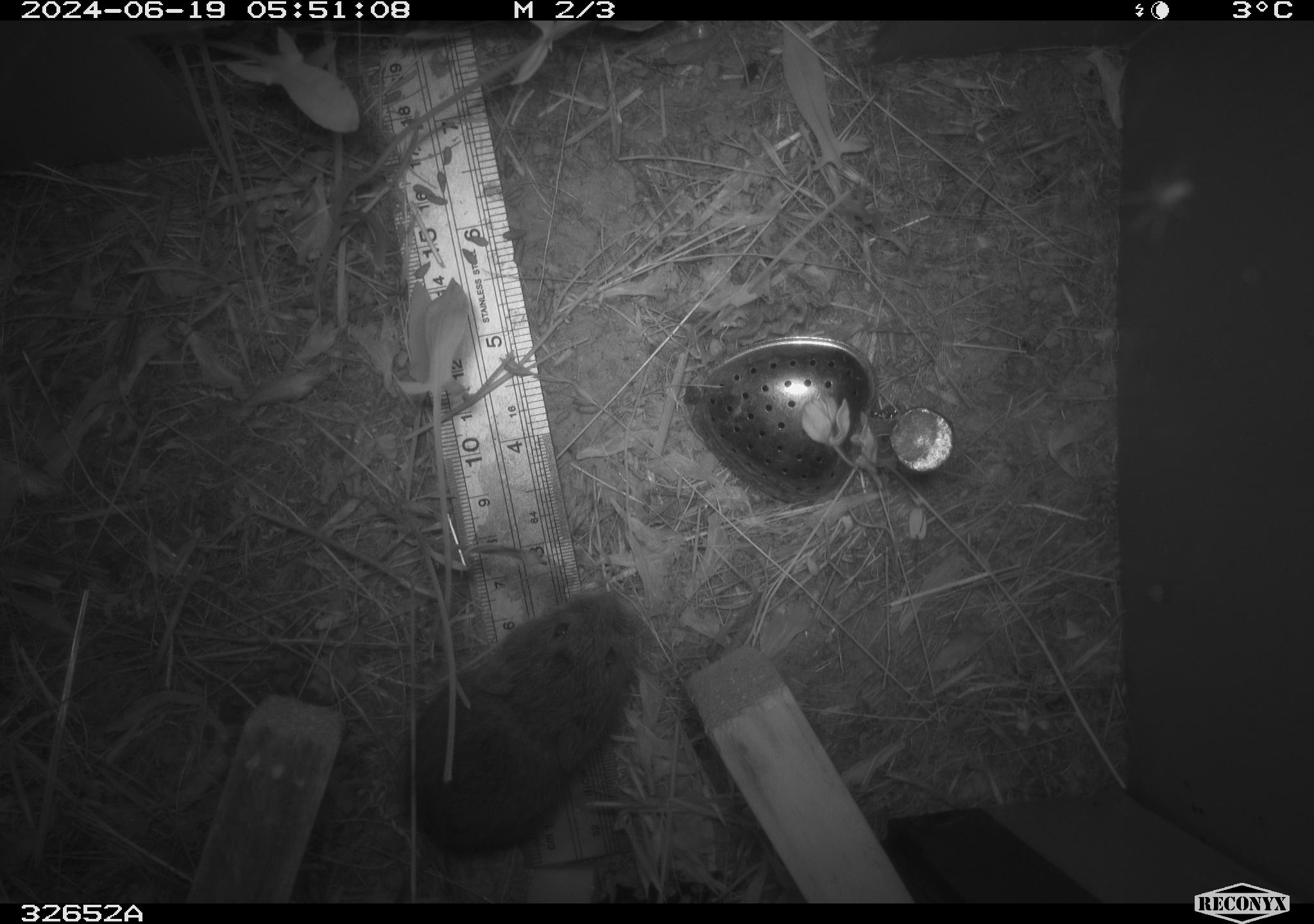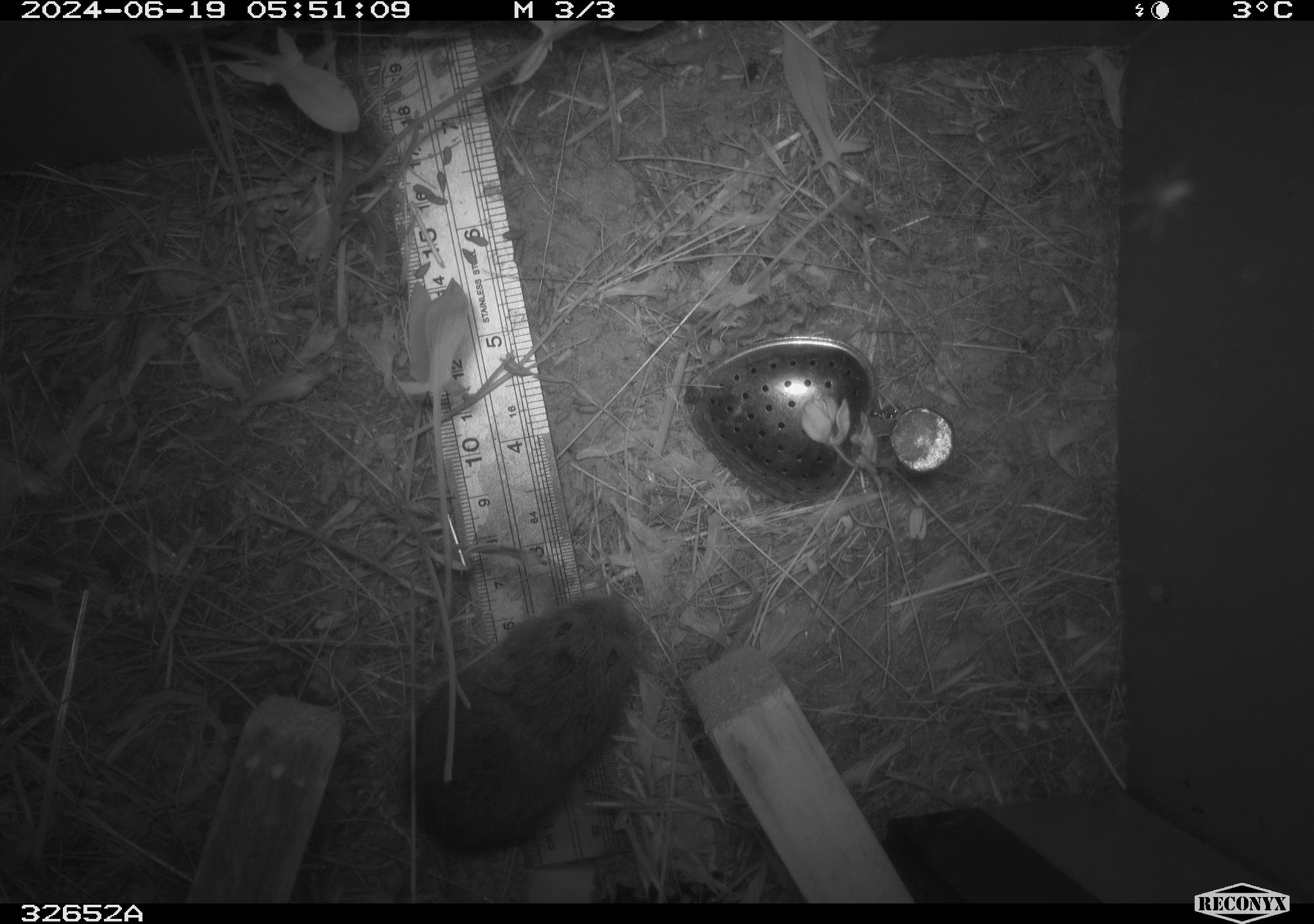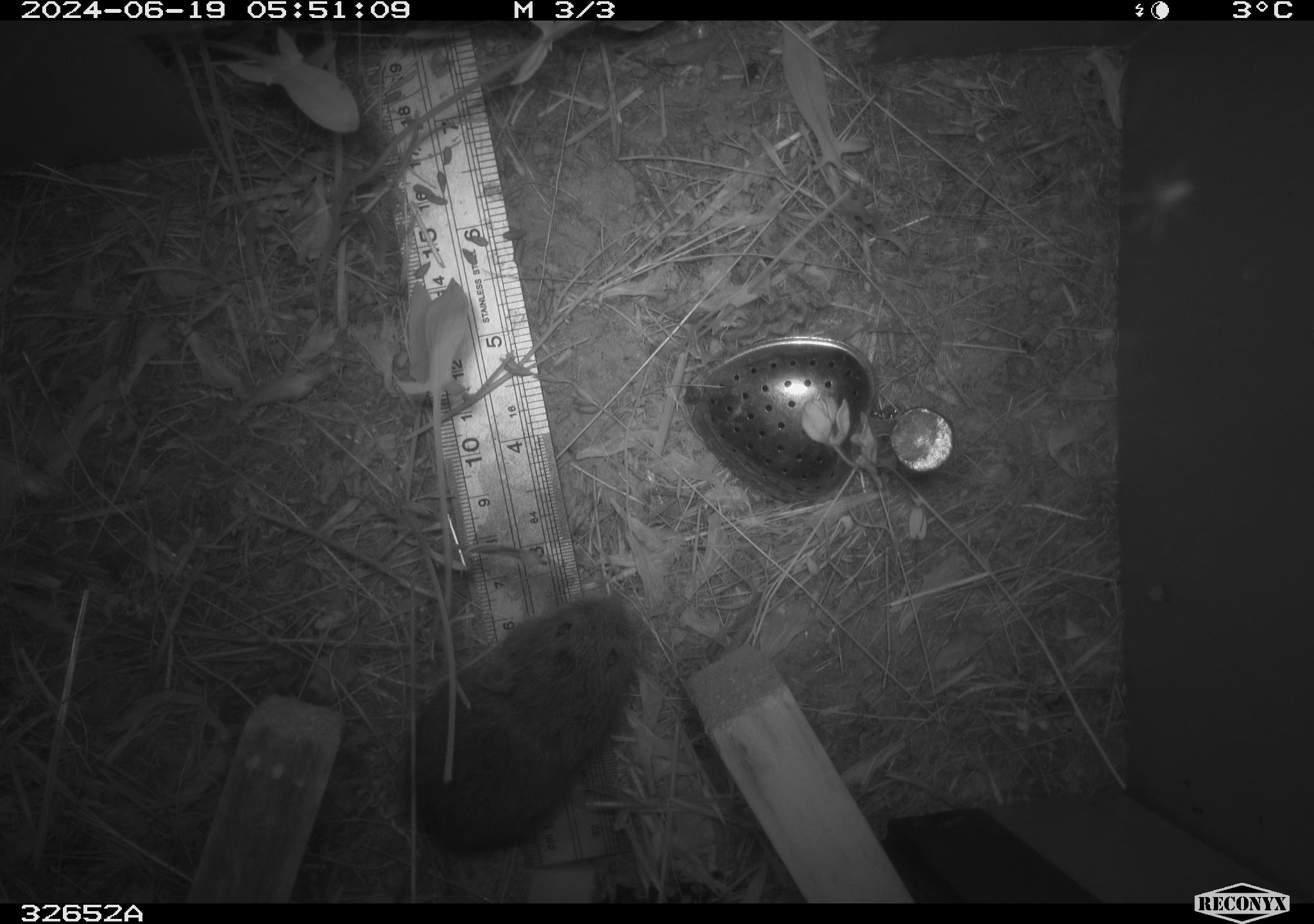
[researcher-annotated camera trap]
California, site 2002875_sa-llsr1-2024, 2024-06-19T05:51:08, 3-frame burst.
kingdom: Animalia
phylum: Chordata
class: Mammalia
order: Rodentia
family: Cricetidae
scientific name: Arvicolinae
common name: voles, lemmings, and muskrats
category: arvicolinae subfamily